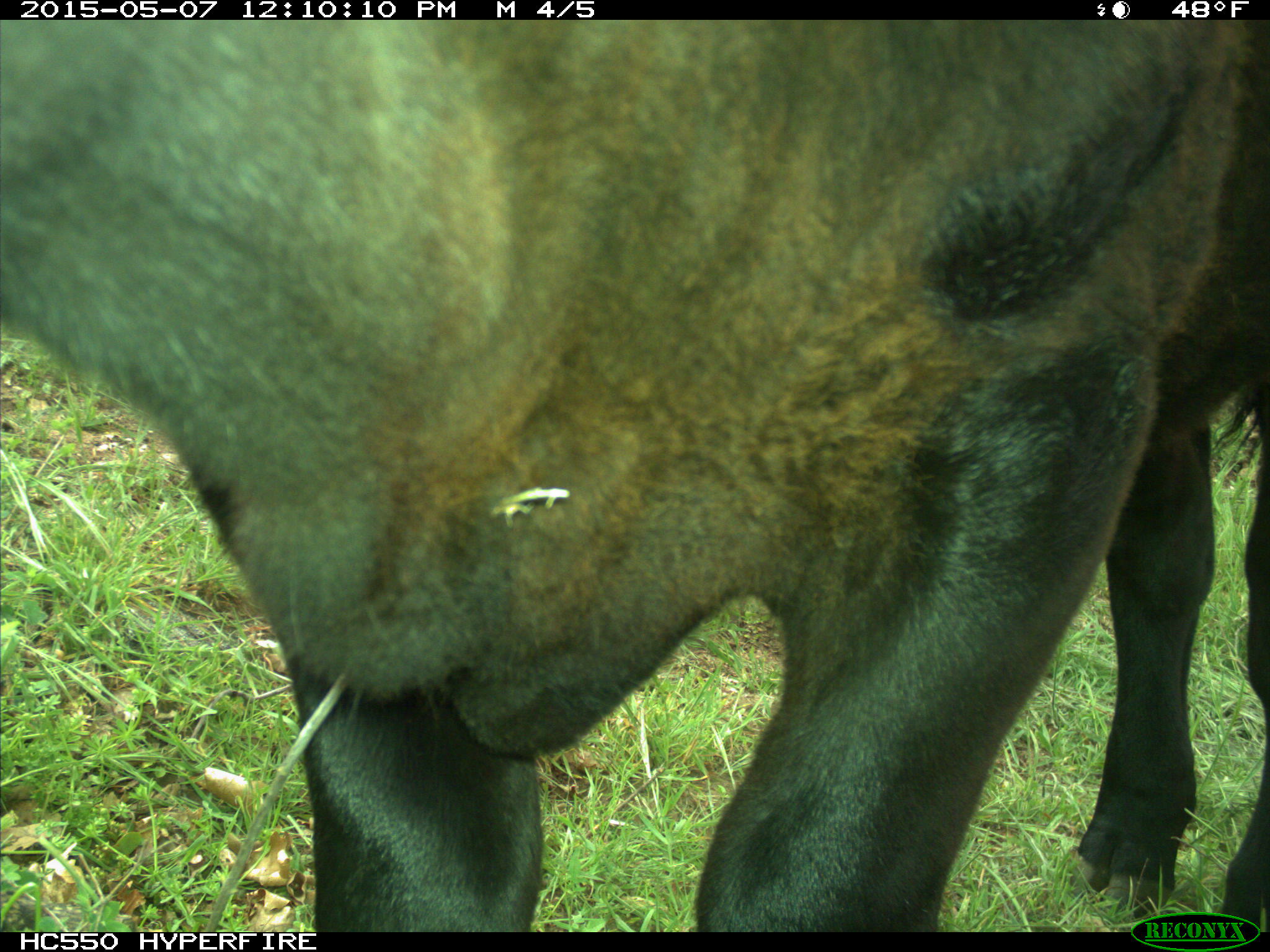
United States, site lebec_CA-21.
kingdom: Animalia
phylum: Chordata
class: Mammalia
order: Artiodactyla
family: Bovidae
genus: Bos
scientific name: Bos taurus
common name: domestic cow